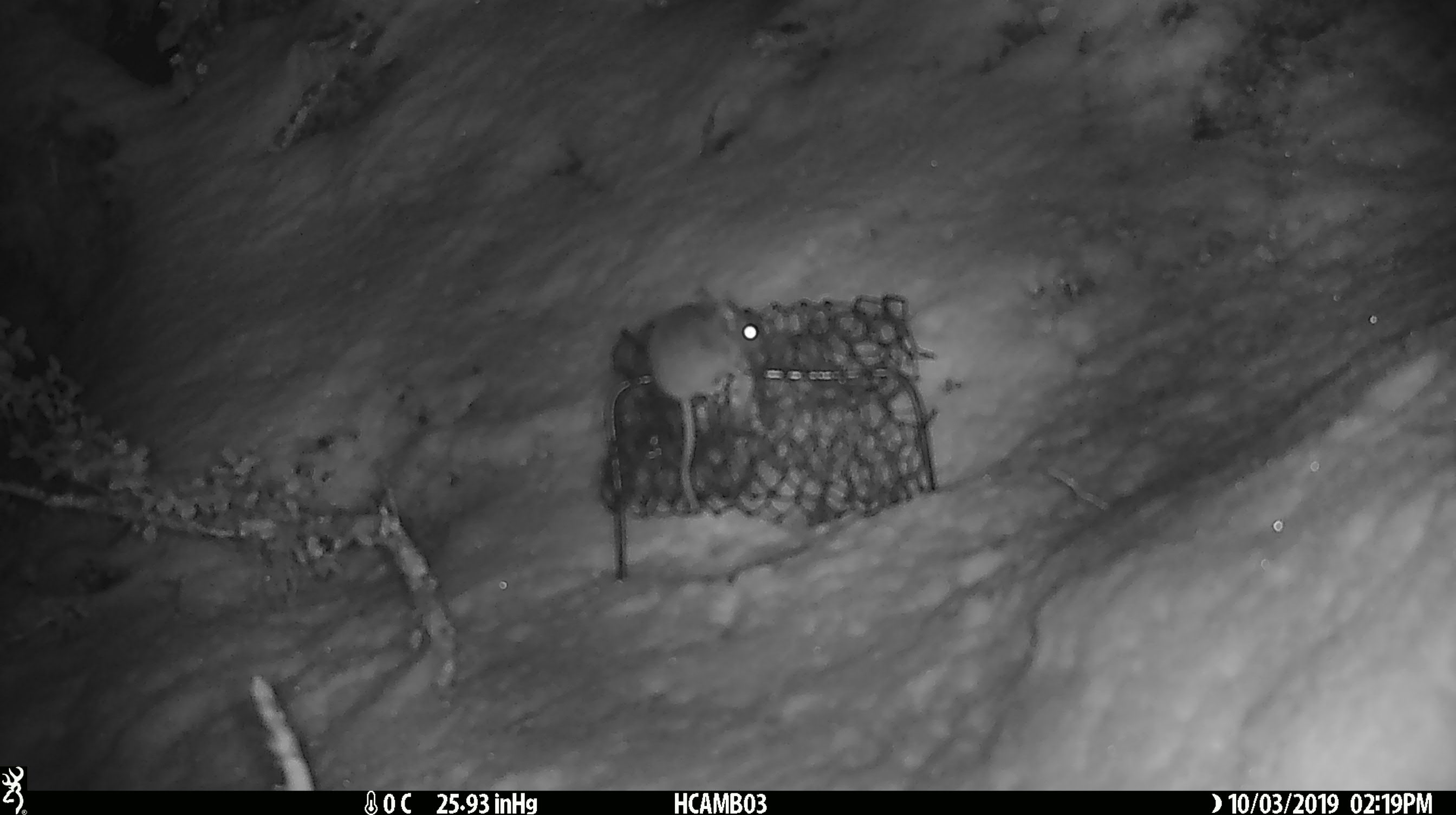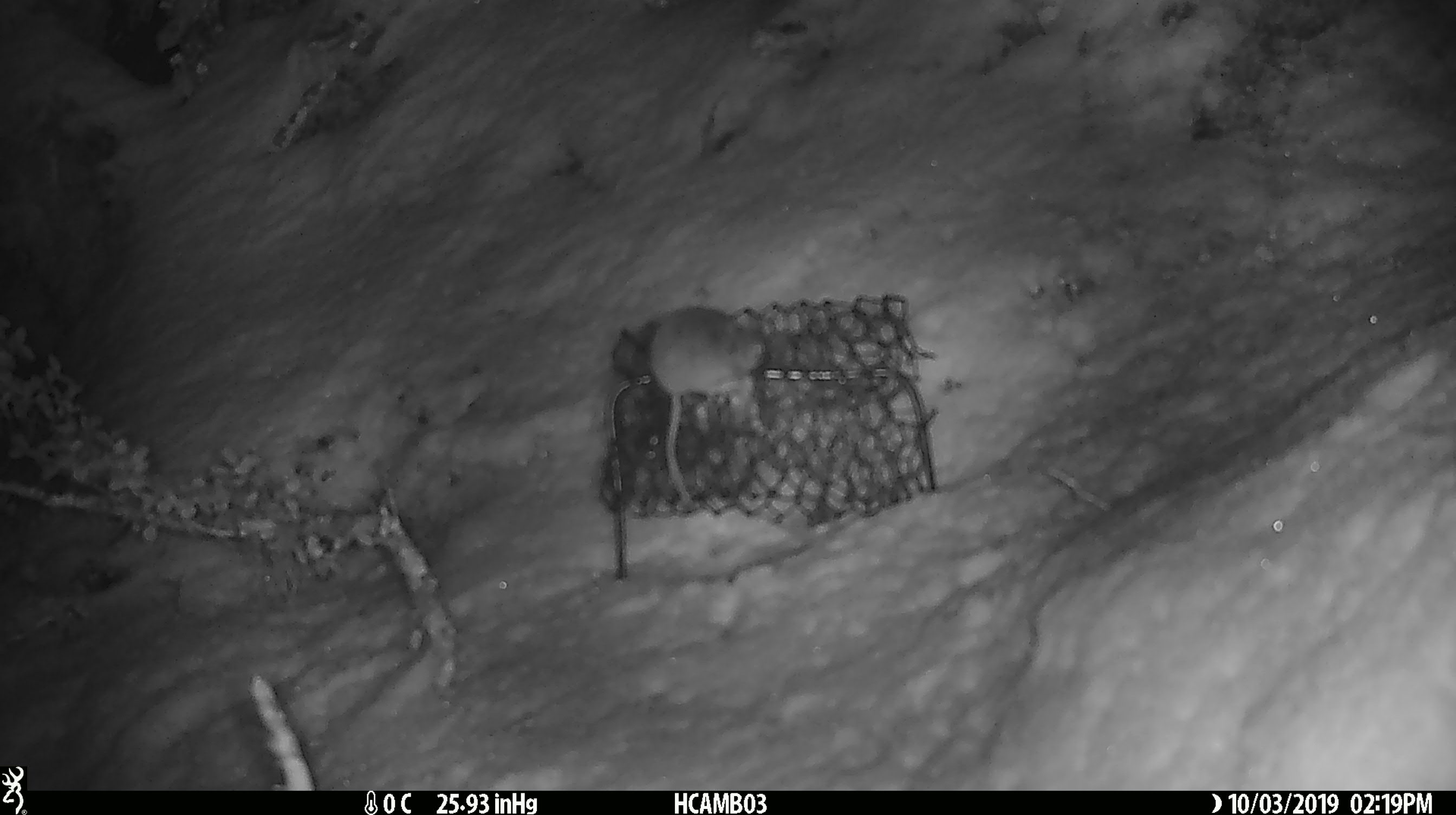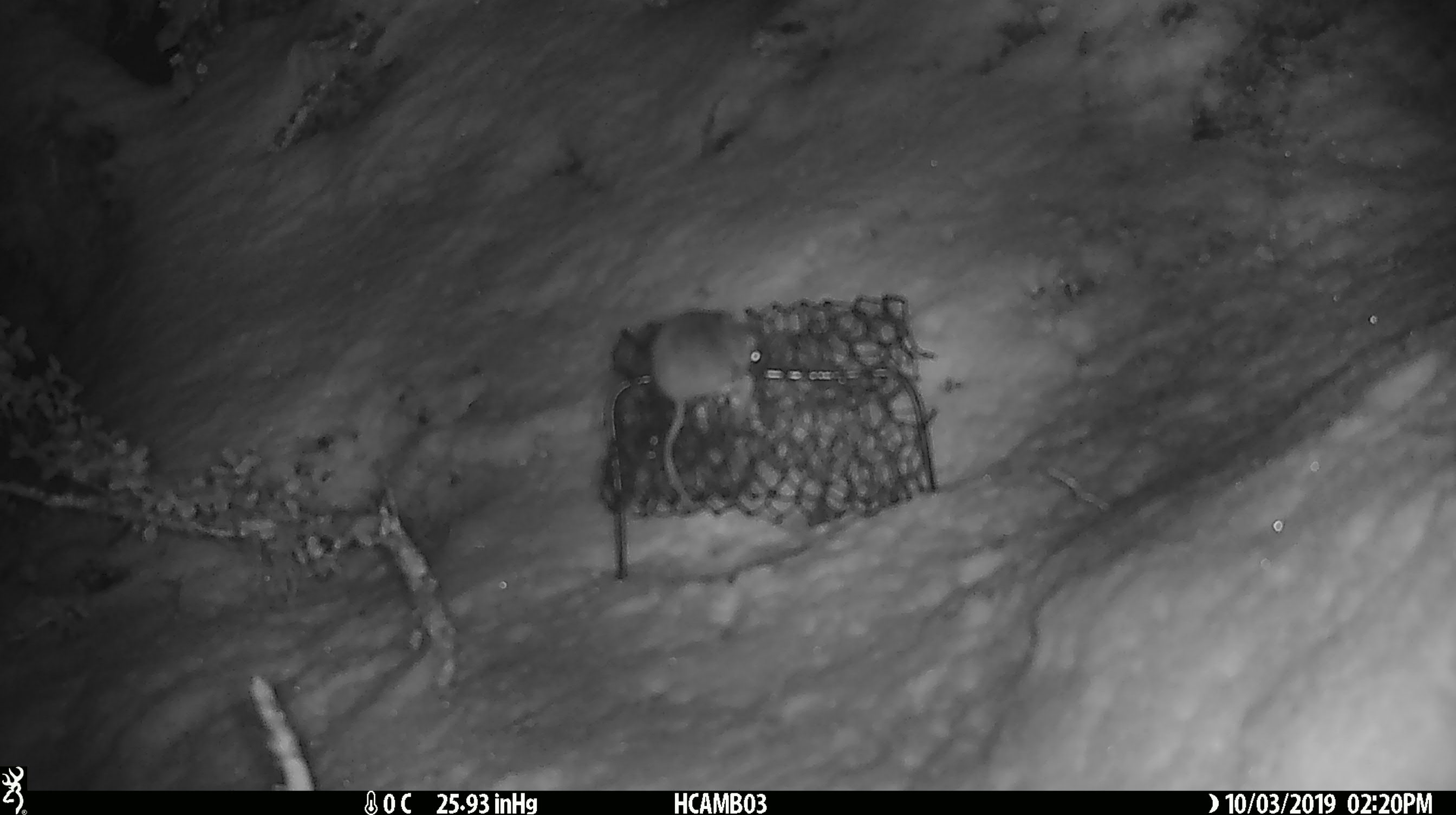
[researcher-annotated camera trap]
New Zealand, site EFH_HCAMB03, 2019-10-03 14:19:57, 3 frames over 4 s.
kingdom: Animalia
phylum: Chordata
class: Mammalia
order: Rodentia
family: Muridae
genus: Mus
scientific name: Mus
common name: mouse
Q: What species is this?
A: Mouse (Mus).